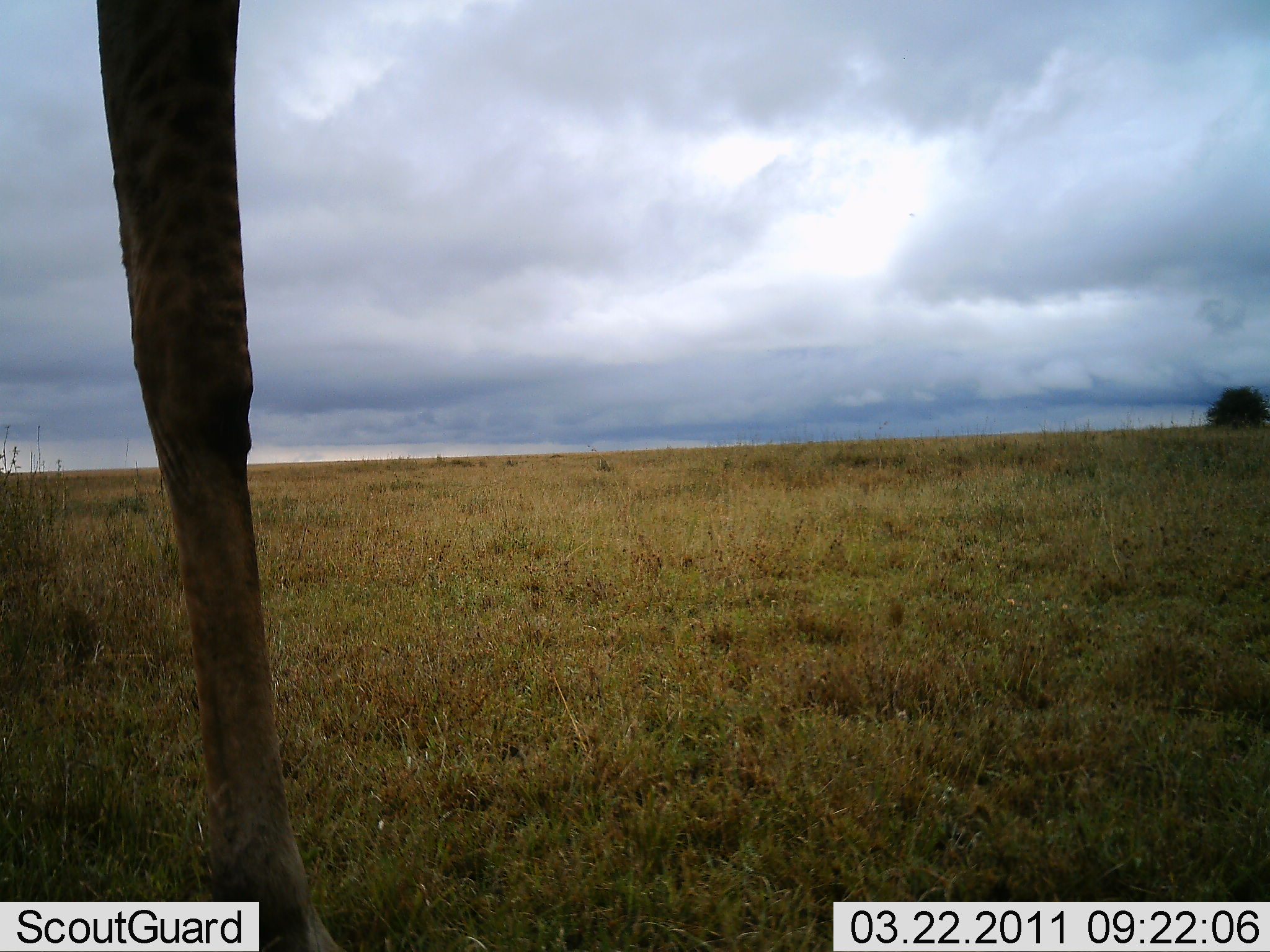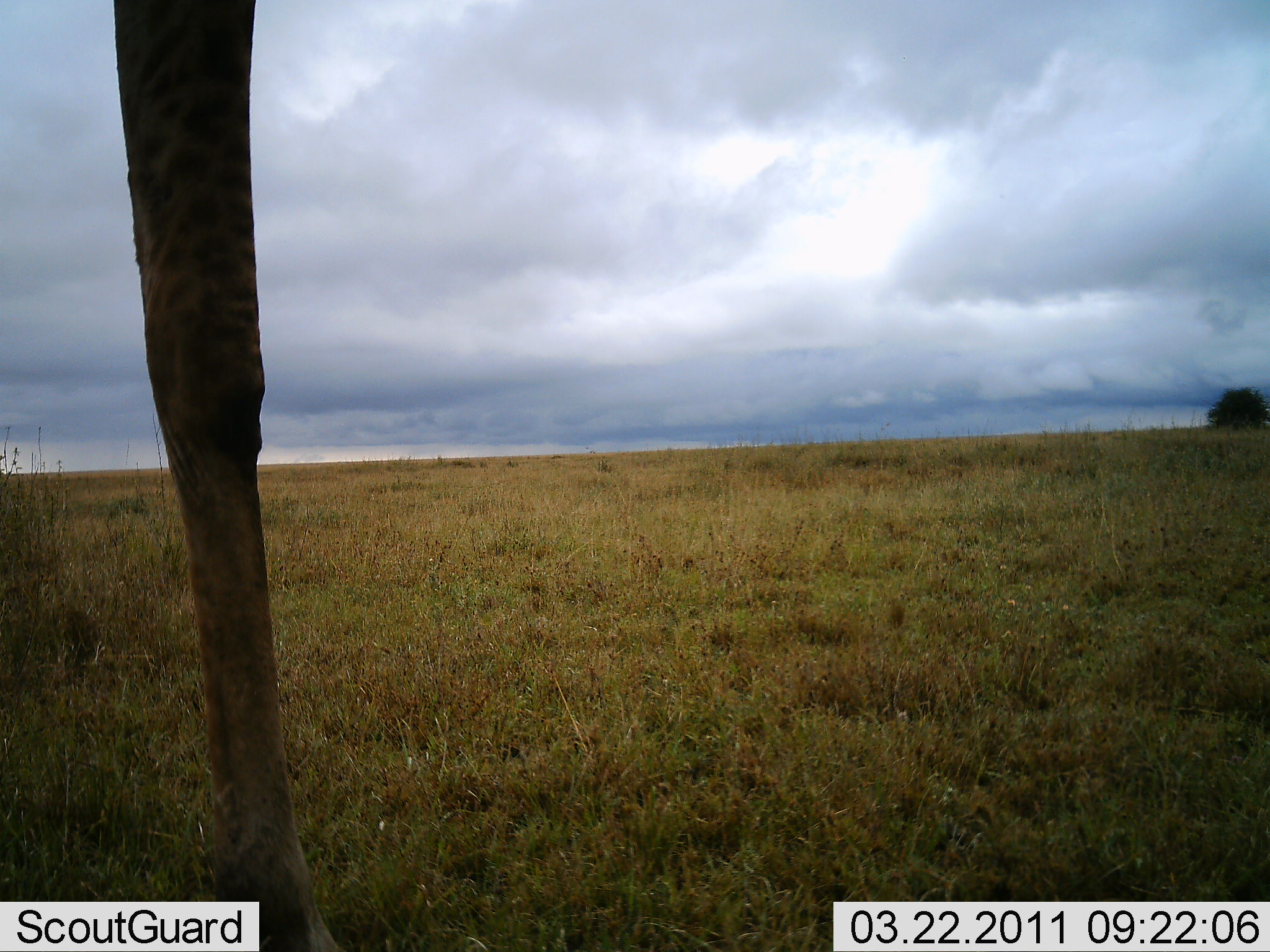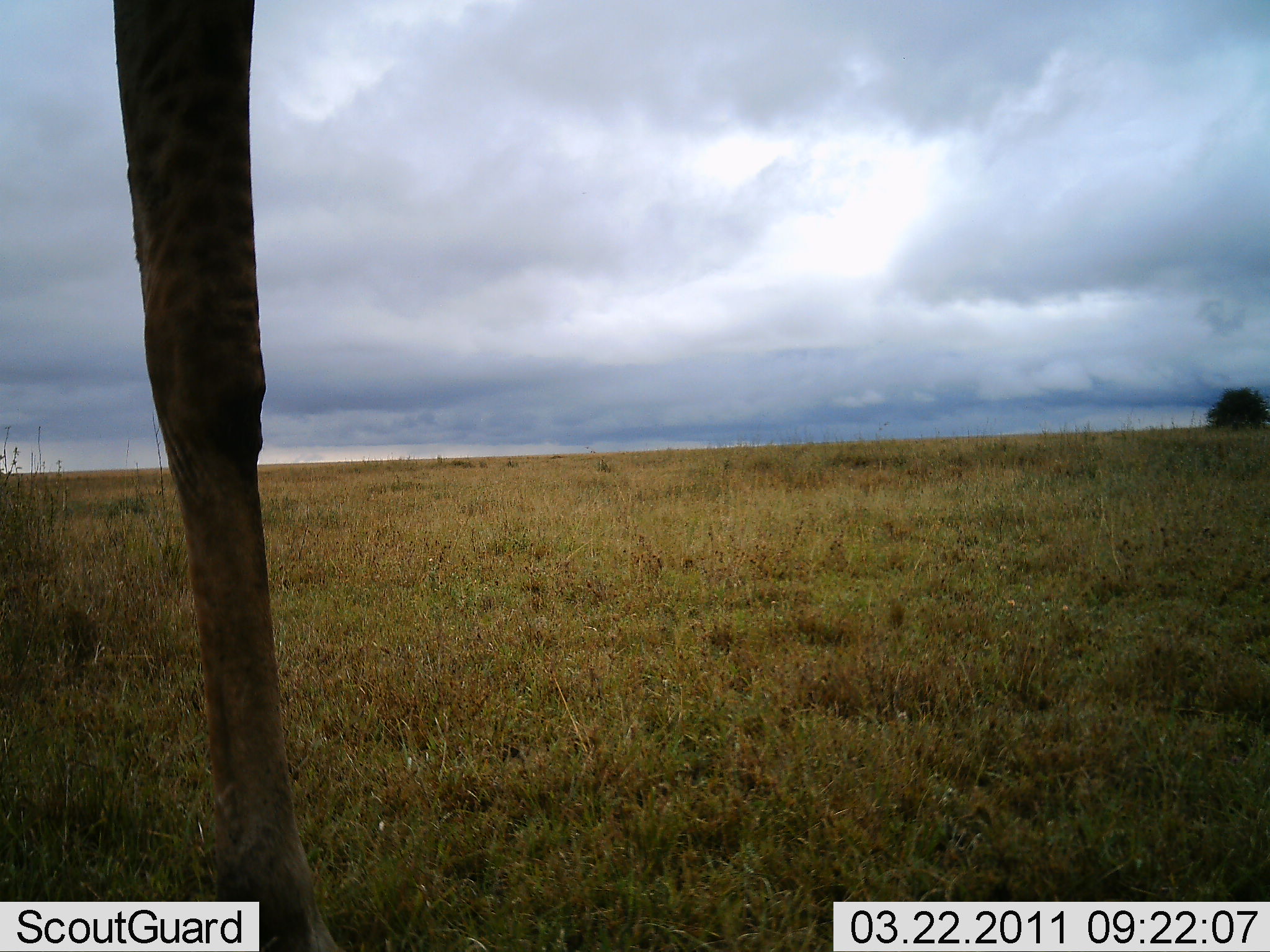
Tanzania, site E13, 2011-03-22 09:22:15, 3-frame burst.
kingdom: Animalia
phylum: Chordata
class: Mammalia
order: Artiodactyla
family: Giraffidae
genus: Giraffa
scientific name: Giraffa camelopardalis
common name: giraffe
Giraffe (Giraffa camelopardalis), count 1. Behavior (volunteer vote fractions): standing 82%, resting 0%, moving 18%, interacting 0%. Young present (vote fraction): 0%. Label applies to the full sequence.